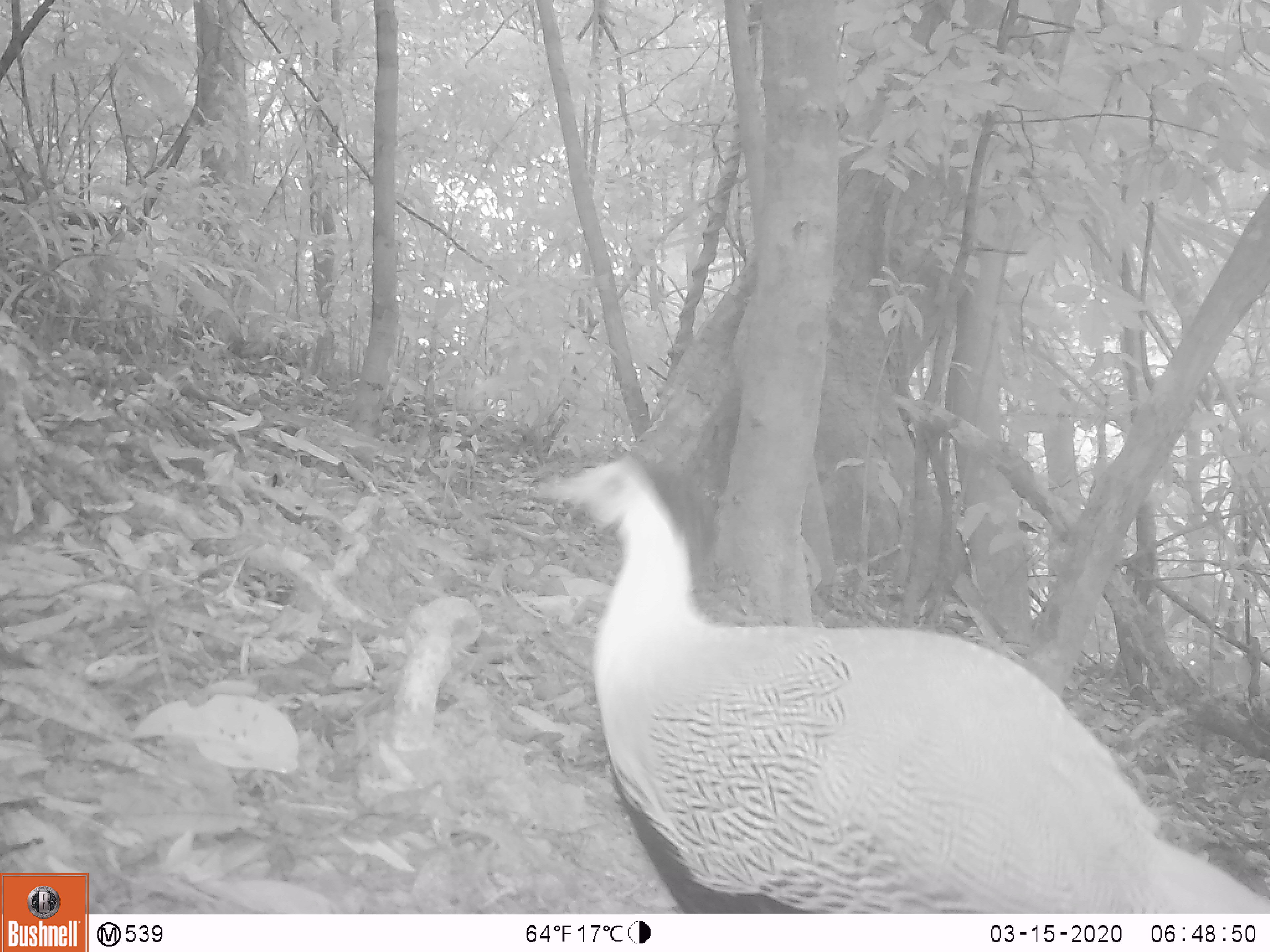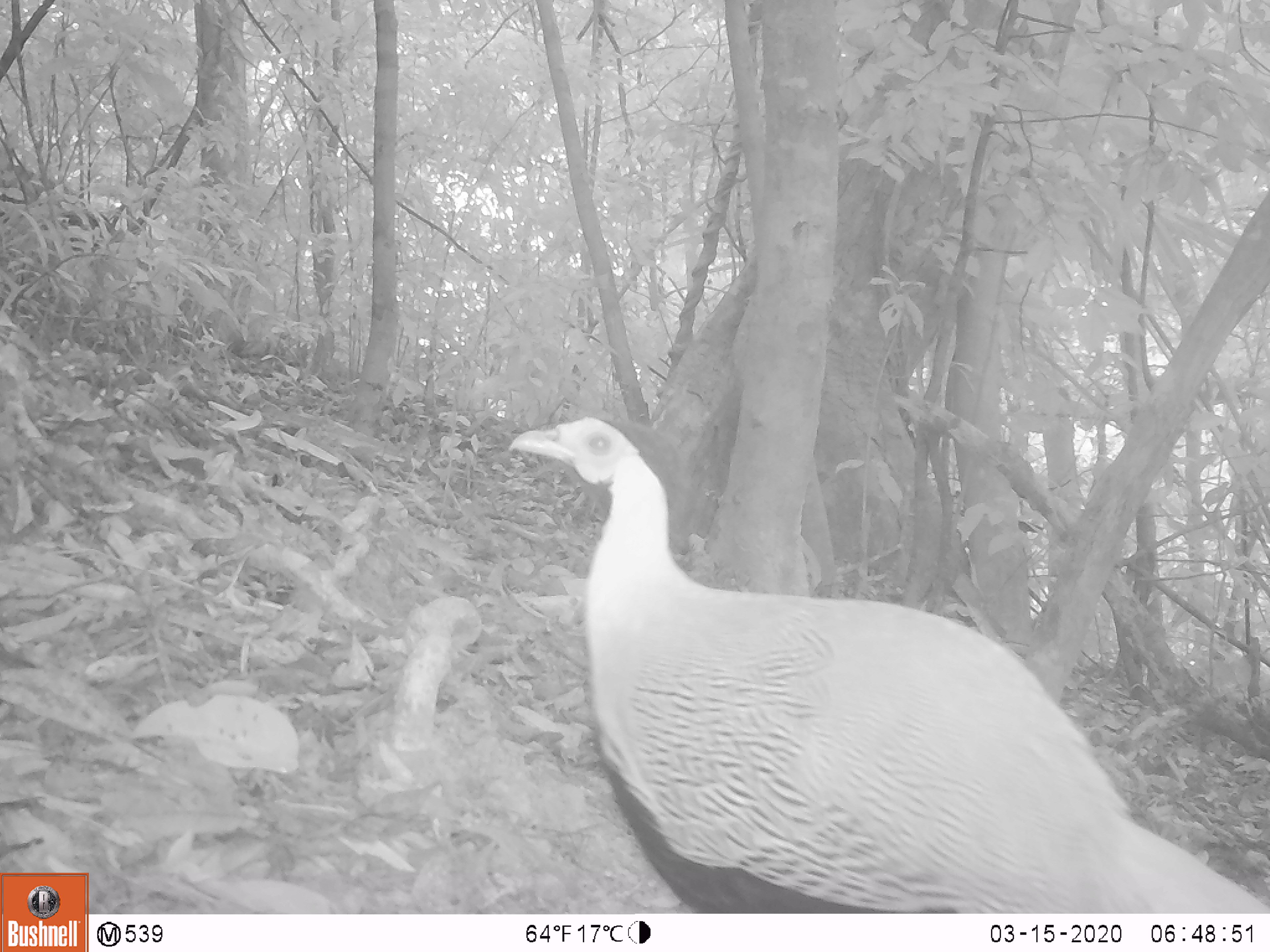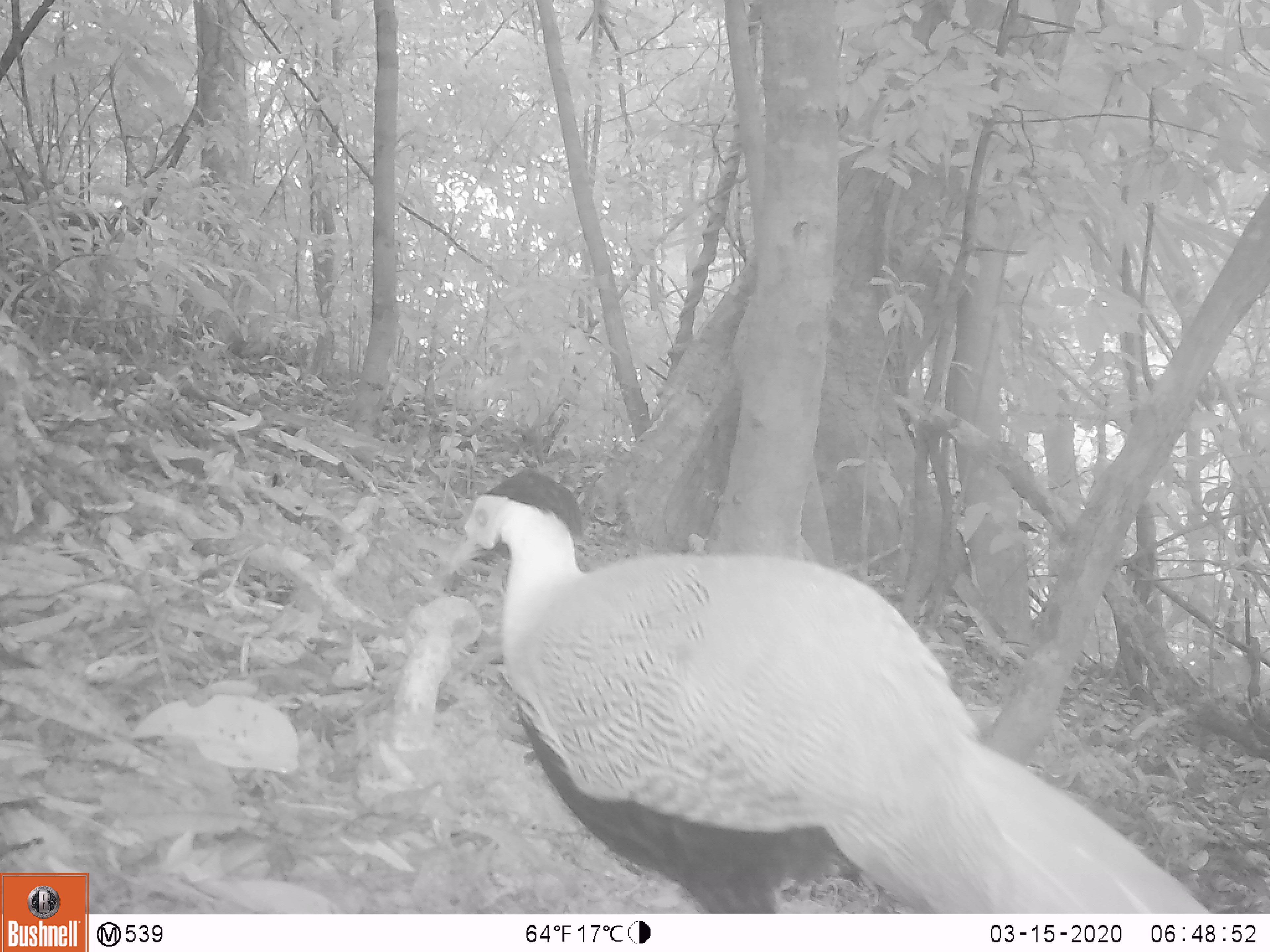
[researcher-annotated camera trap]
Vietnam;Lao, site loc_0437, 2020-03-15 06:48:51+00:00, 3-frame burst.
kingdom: Animalia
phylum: Chordata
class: Aves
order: Galliformes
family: Phasianidae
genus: Lophura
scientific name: Lophura nycthemera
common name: silver pheasant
Silver pheasant (Lophura nycthemera). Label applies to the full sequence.